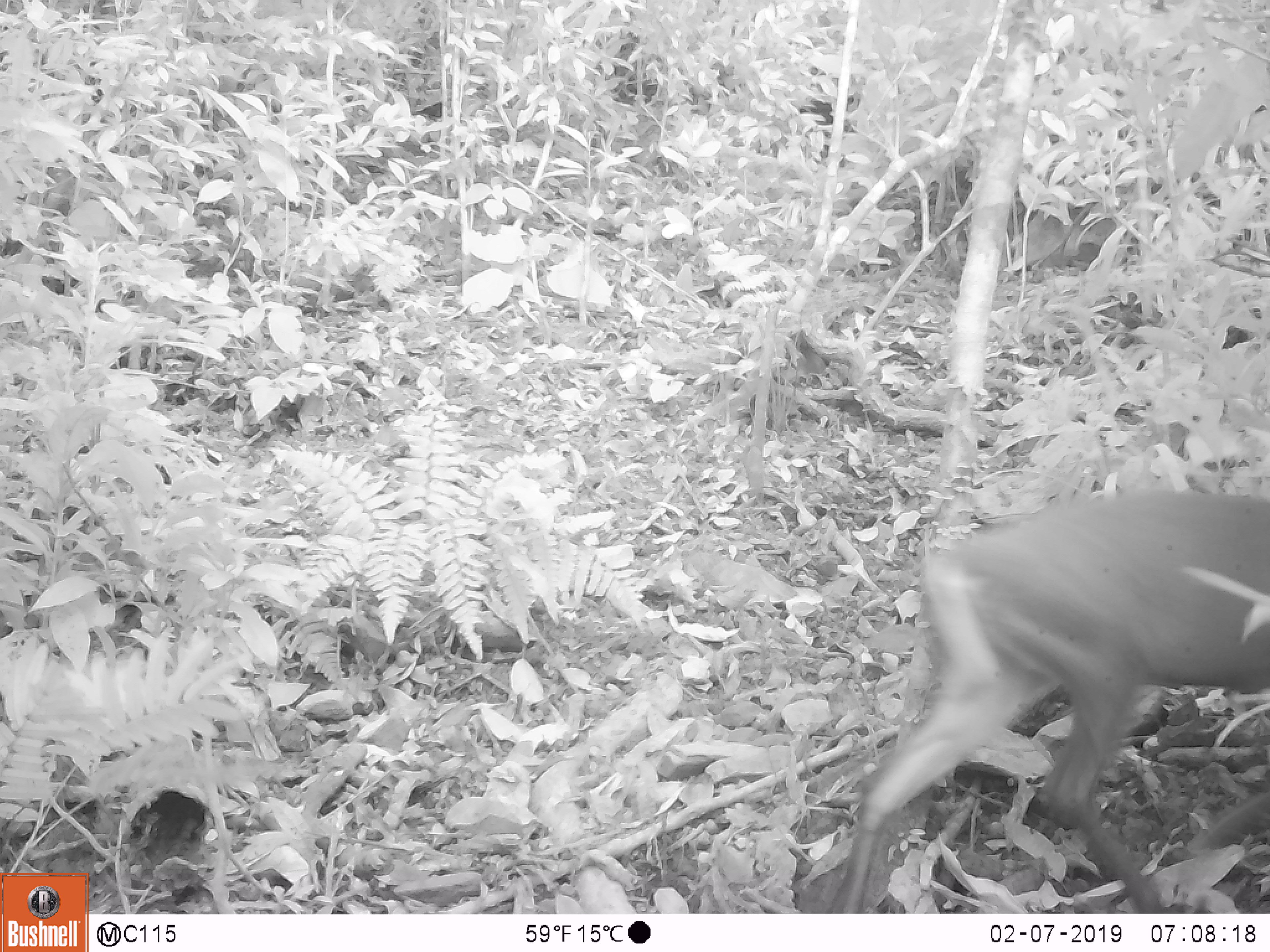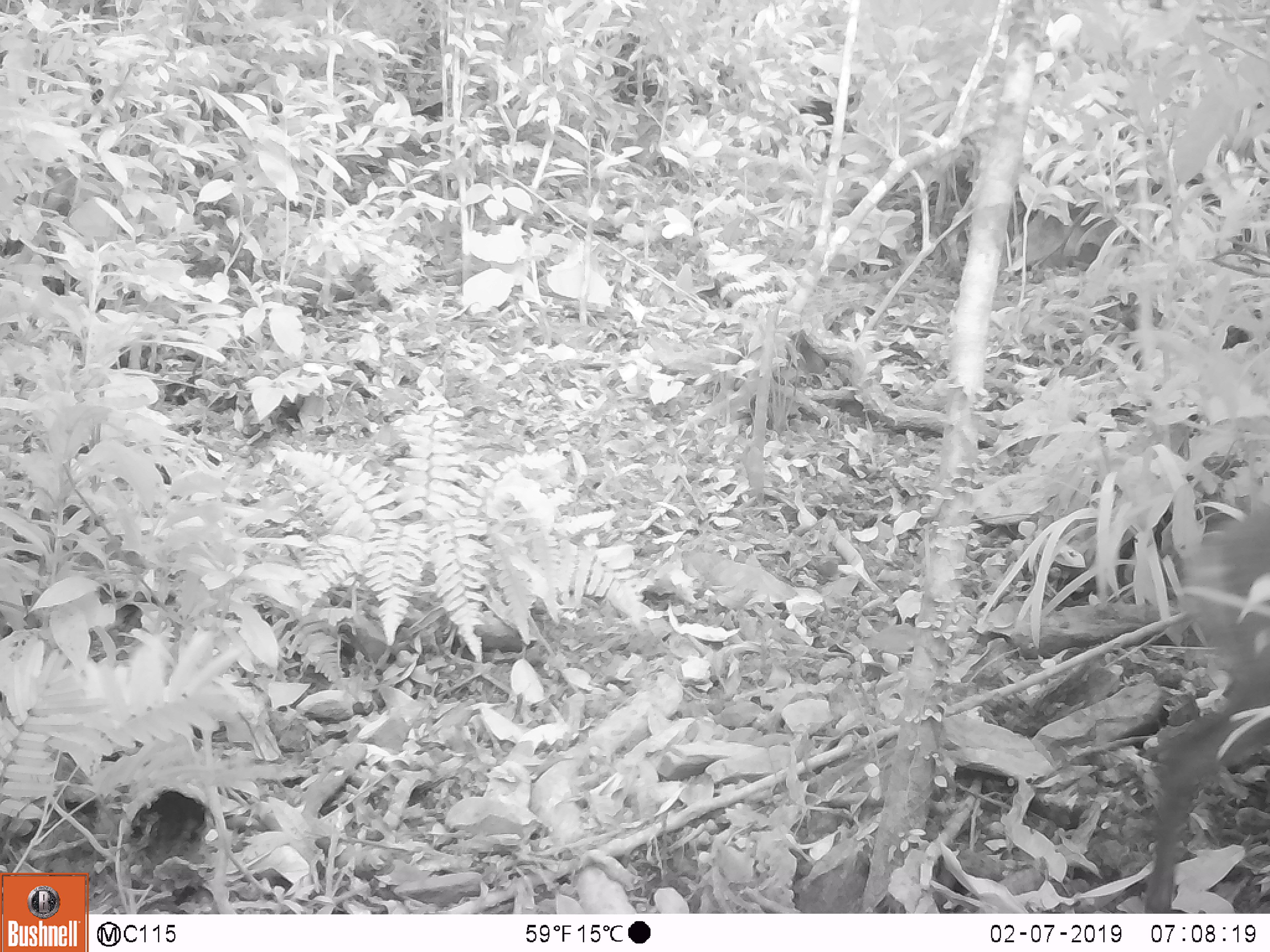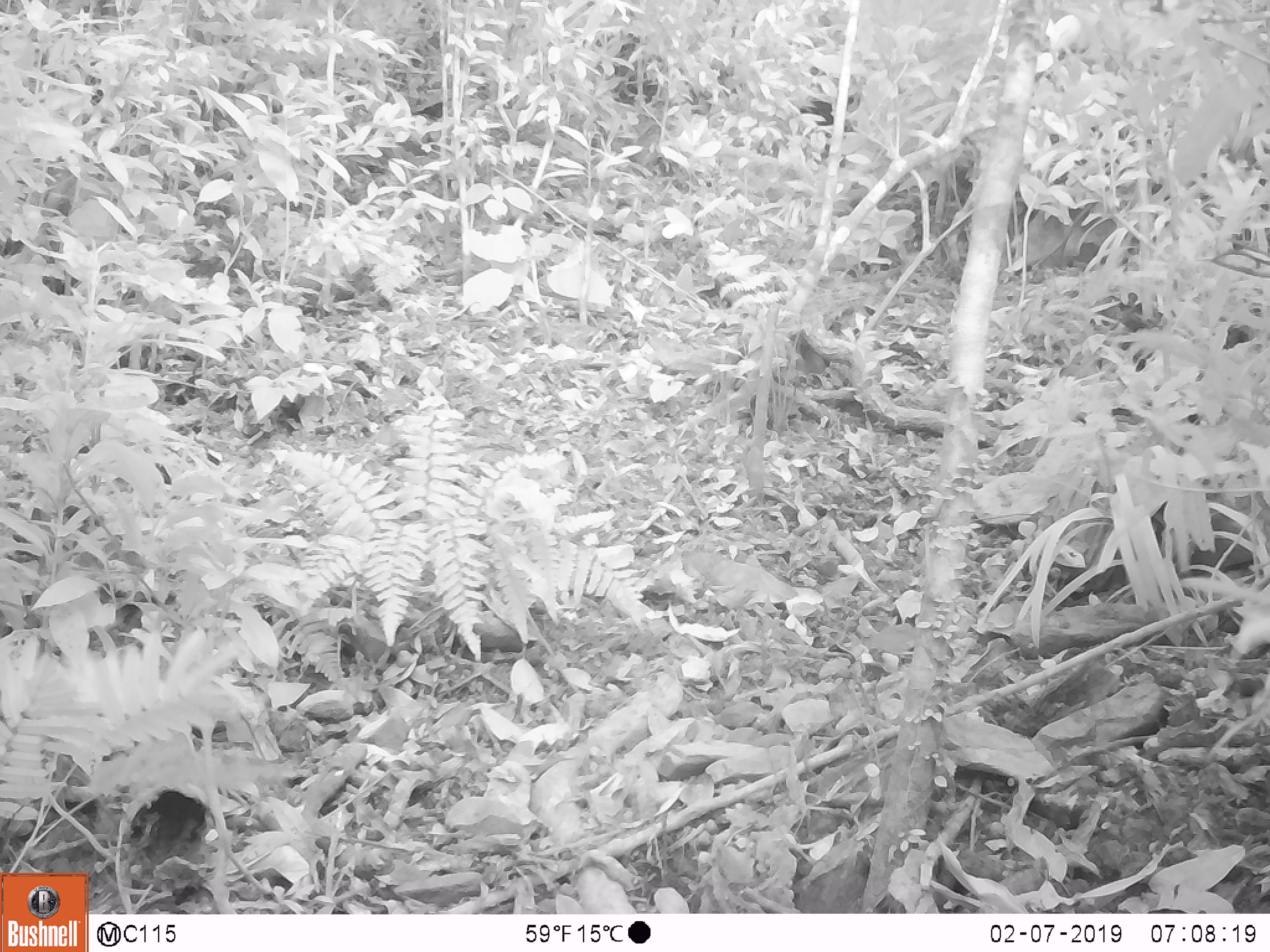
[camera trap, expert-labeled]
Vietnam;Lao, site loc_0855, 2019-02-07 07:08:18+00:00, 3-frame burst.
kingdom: Animalia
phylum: Chordata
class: Mammalia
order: Artiodactyla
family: Cervidae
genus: Muntiacus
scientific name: Muntiacus rooseveltorum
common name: roosevelt's muntjac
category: roosevelts muntjac group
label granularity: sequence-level